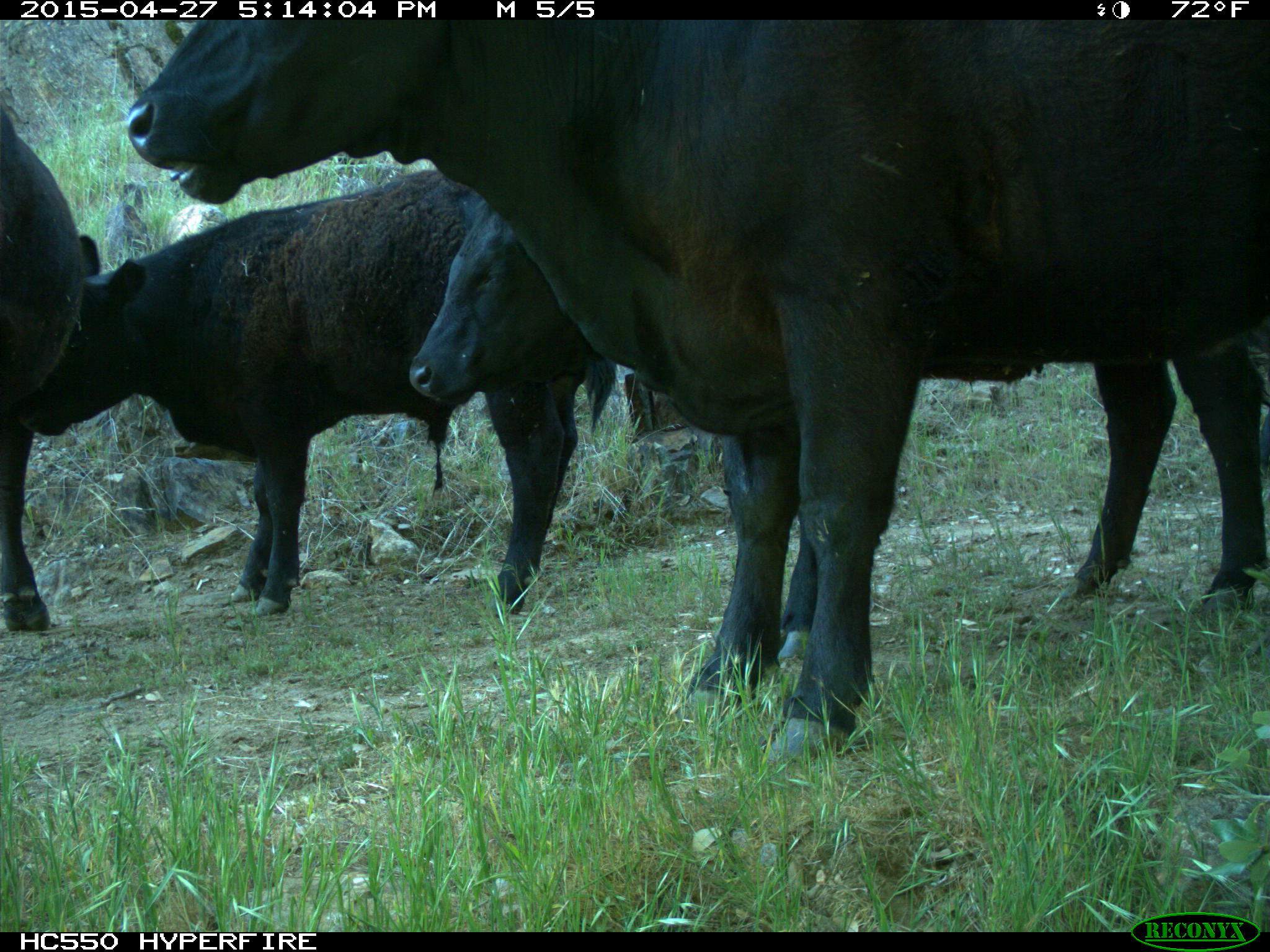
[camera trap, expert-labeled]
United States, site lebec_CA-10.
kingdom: Animalia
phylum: Chordata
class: Mammalia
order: Artiodactyla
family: Bovidae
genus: Bos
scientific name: Bos taurus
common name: domestic cow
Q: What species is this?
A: Bos taurus (domestic cow).